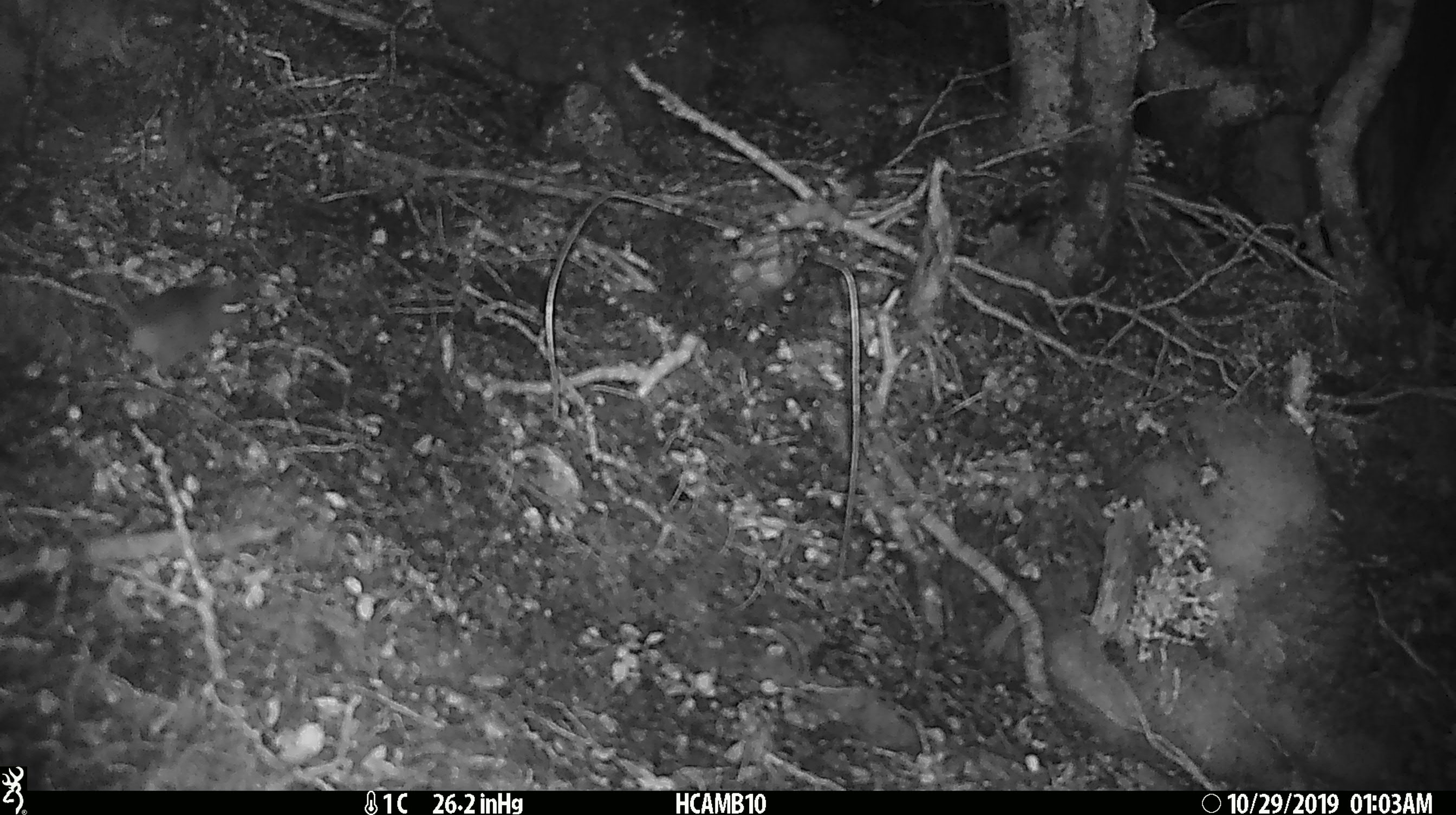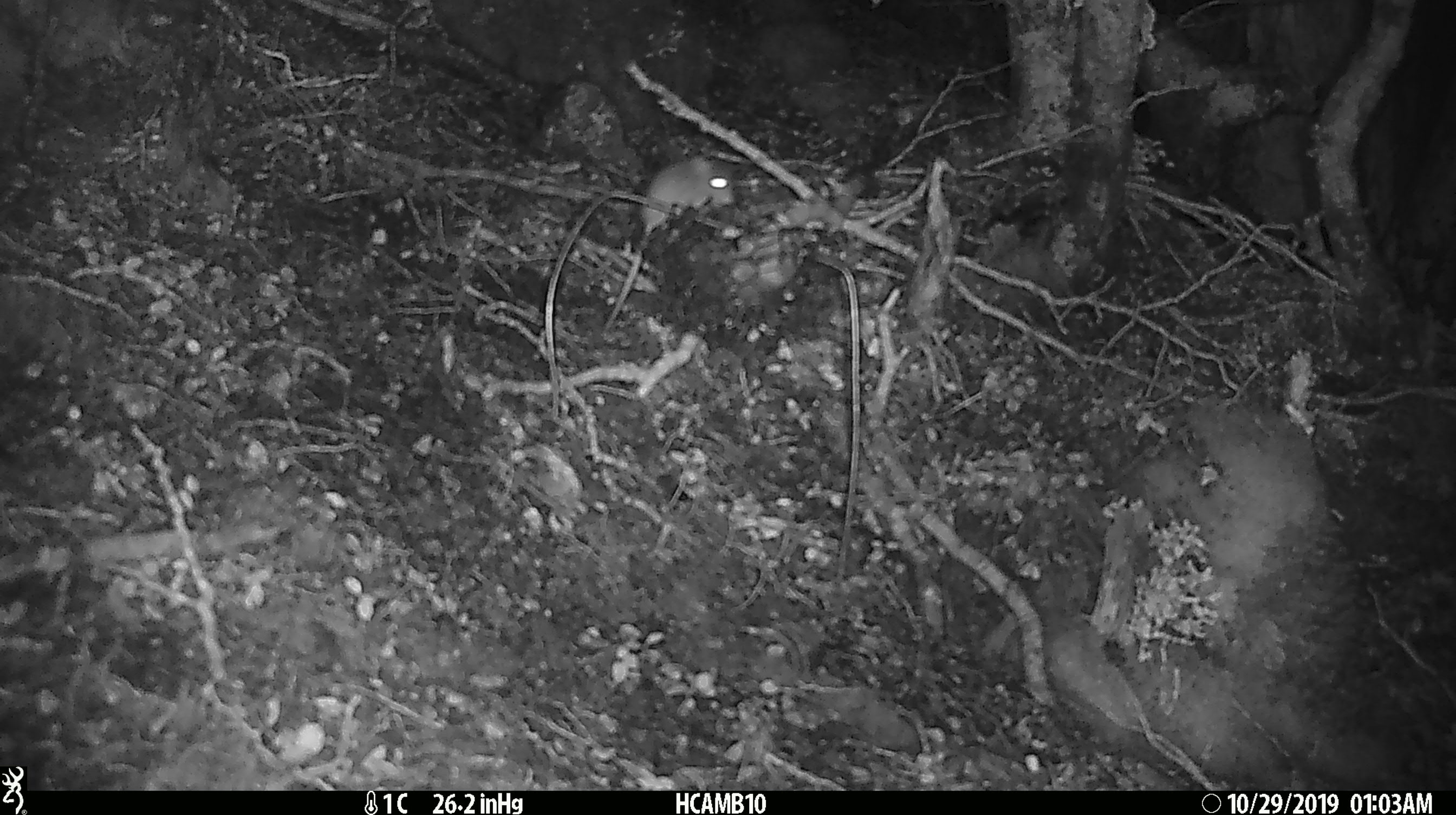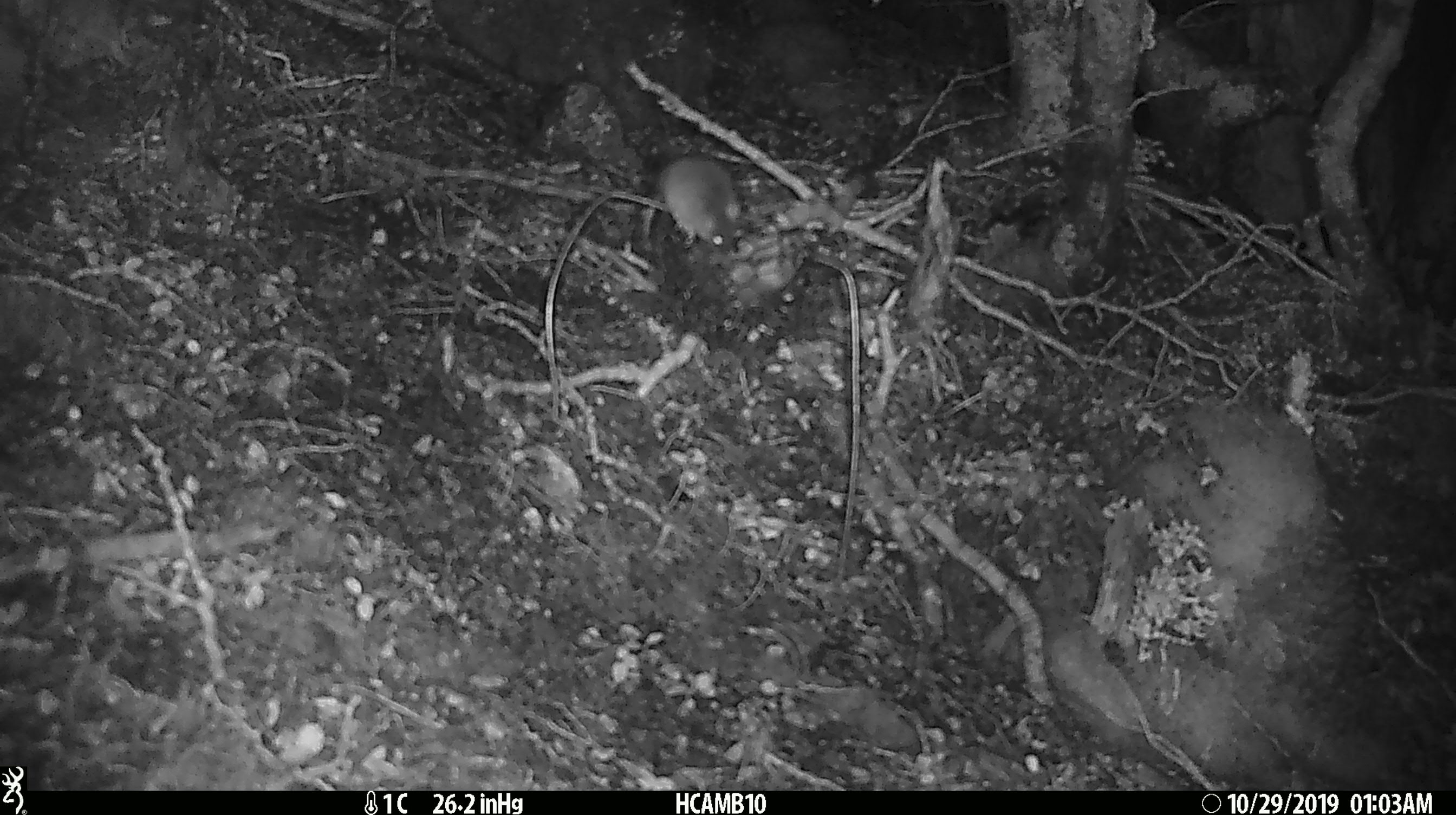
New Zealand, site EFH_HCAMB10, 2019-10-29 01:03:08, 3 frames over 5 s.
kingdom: Animalia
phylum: Chordata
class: Mammalia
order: Rodentia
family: Muridae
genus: Mus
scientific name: Mus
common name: mouse